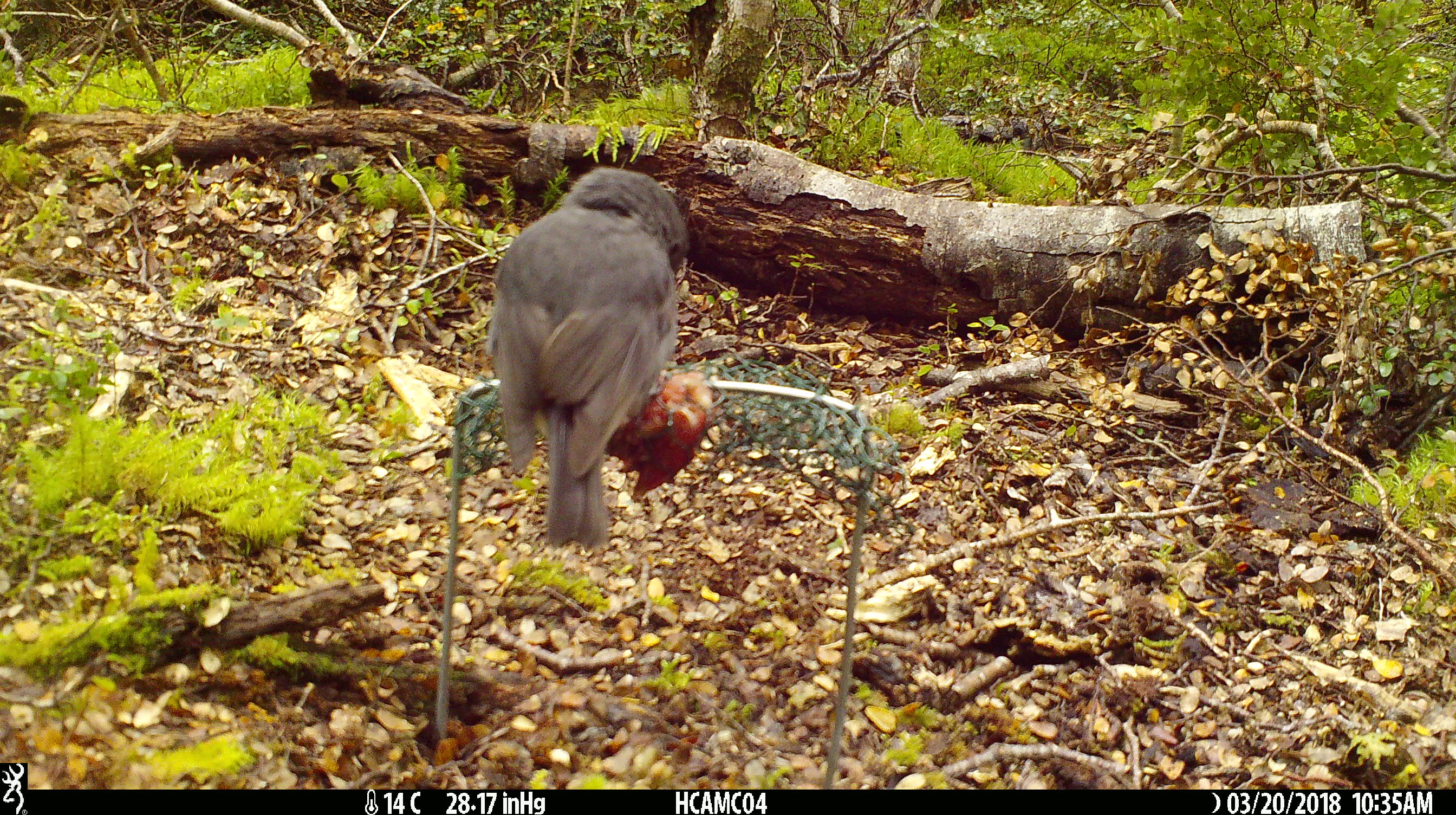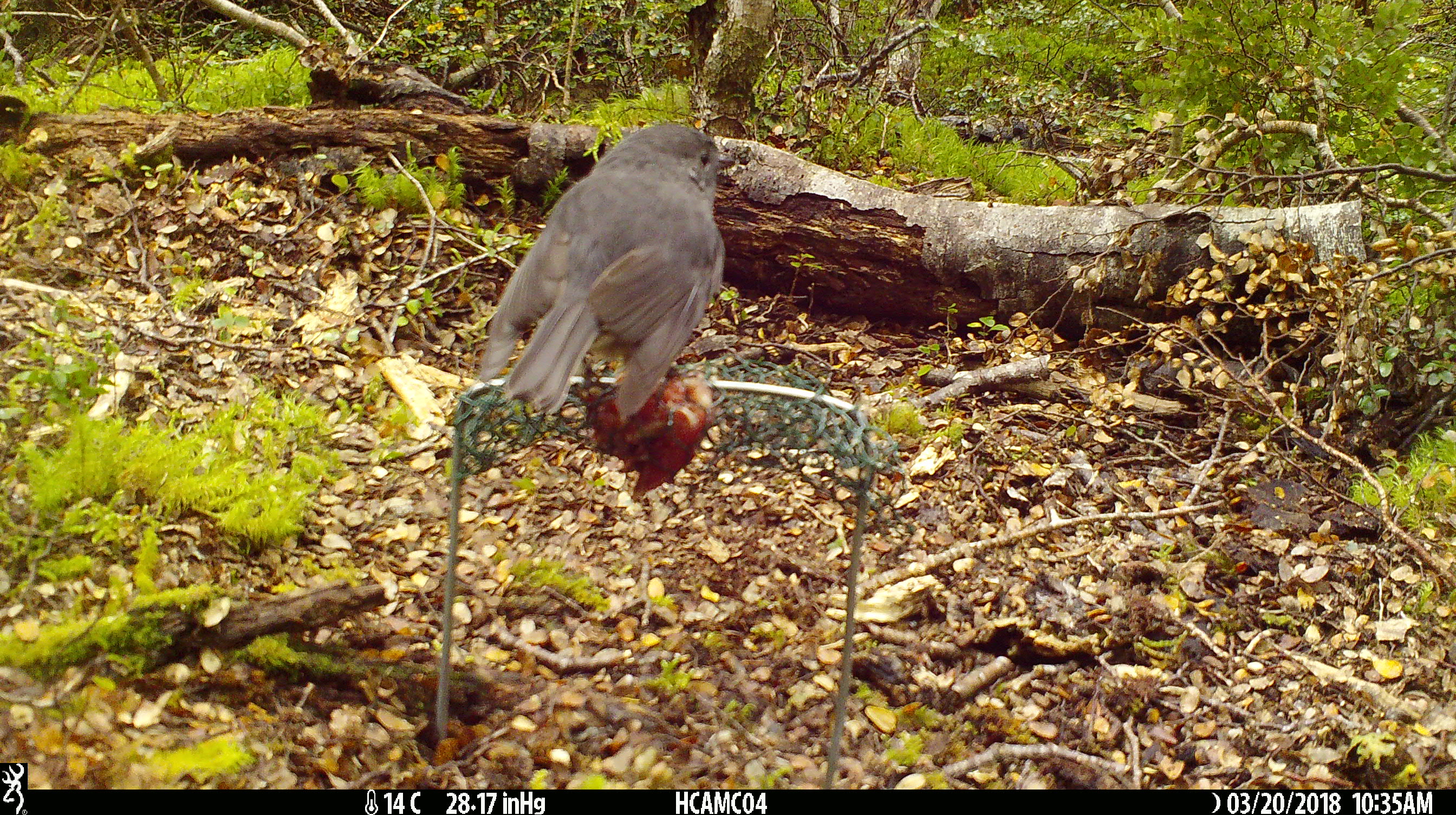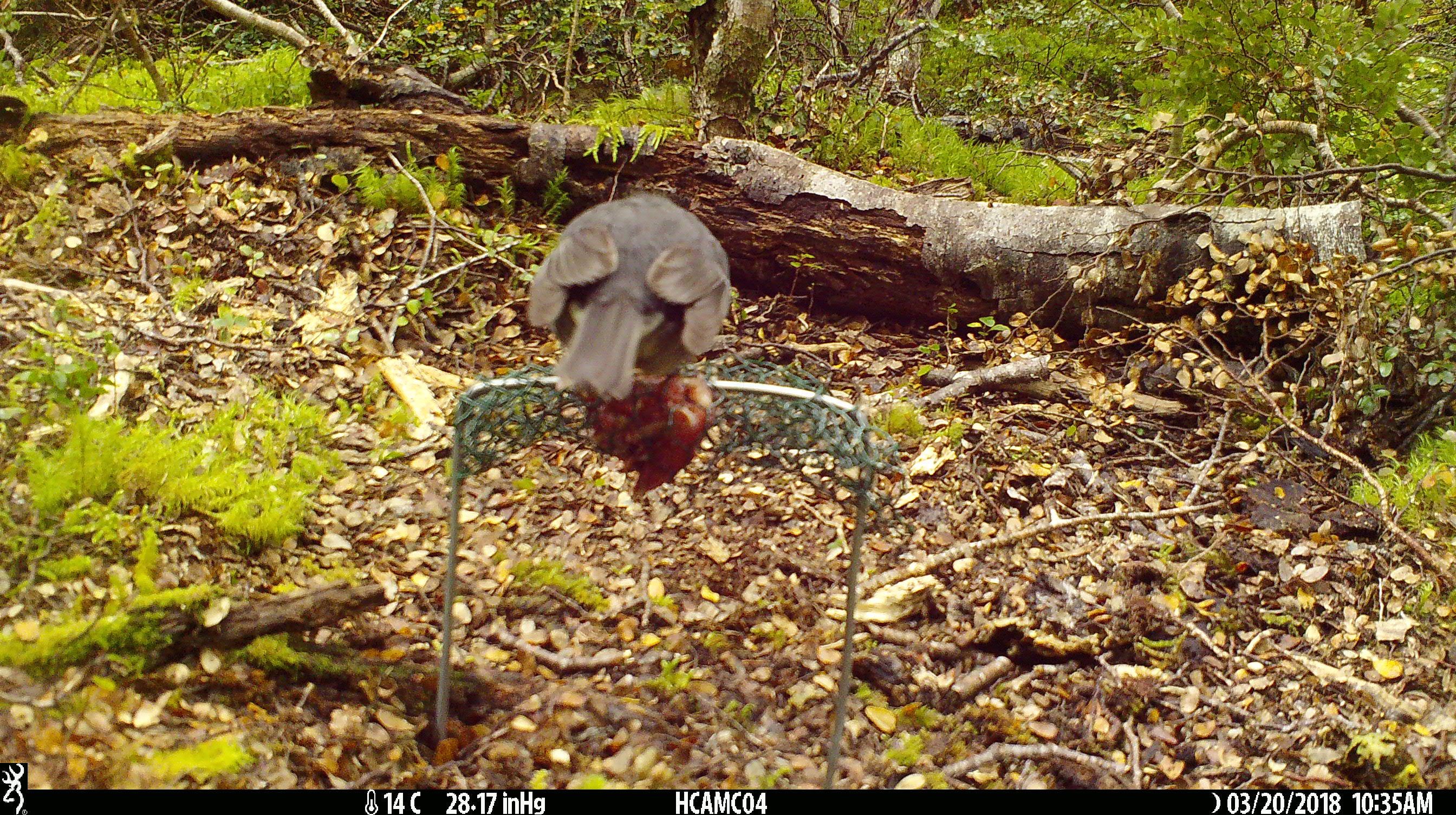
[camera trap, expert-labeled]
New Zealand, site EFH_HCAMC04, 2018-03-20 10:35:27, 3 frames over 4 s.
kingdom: Animalia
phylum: Chordata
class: Aves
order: Passeriformes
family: Petroicidae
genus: Petroica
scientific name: Petroica australis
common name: new zealand robin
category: robin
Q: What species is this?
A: Robin (new zealand robin) (Petroica australis).